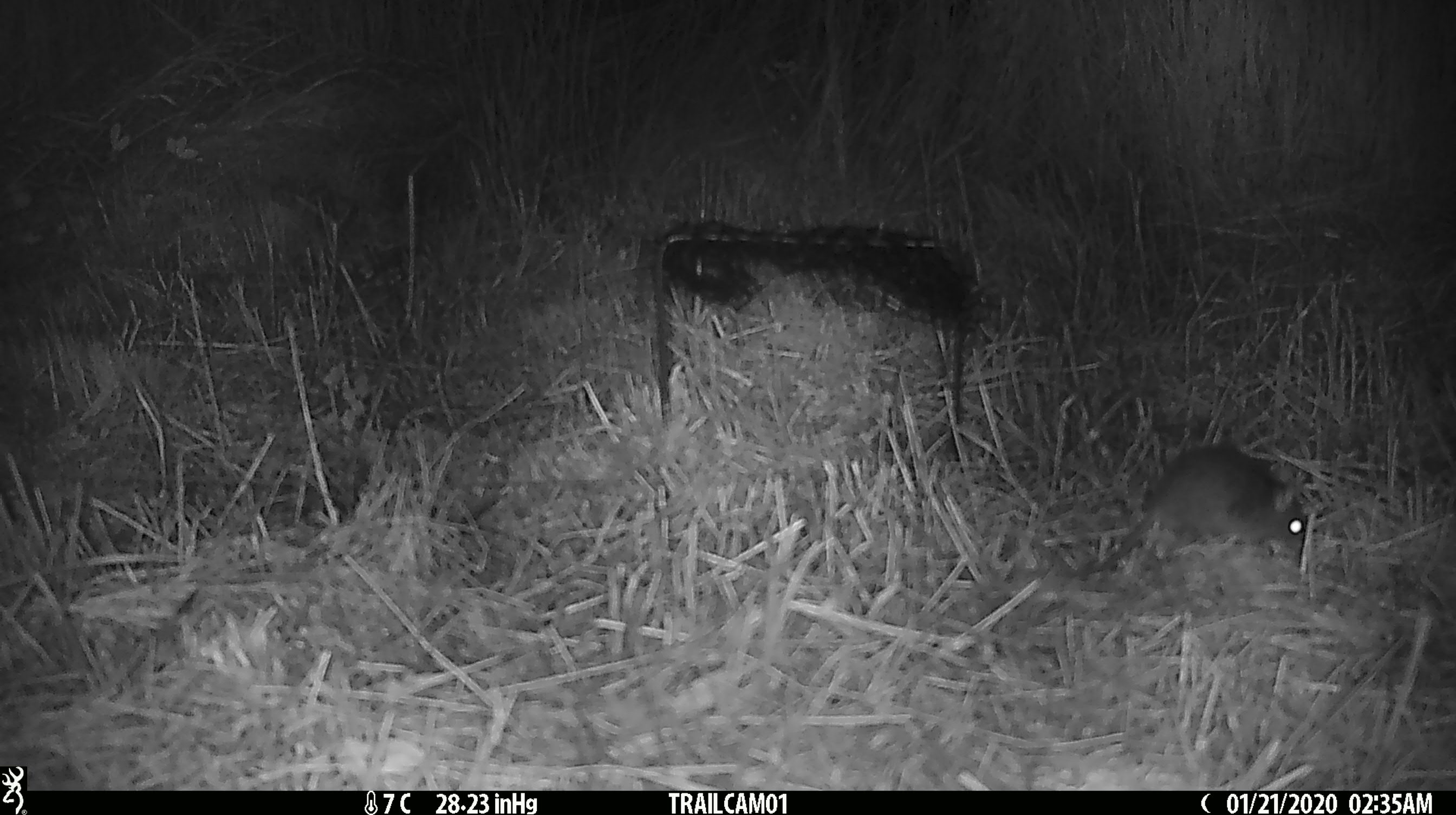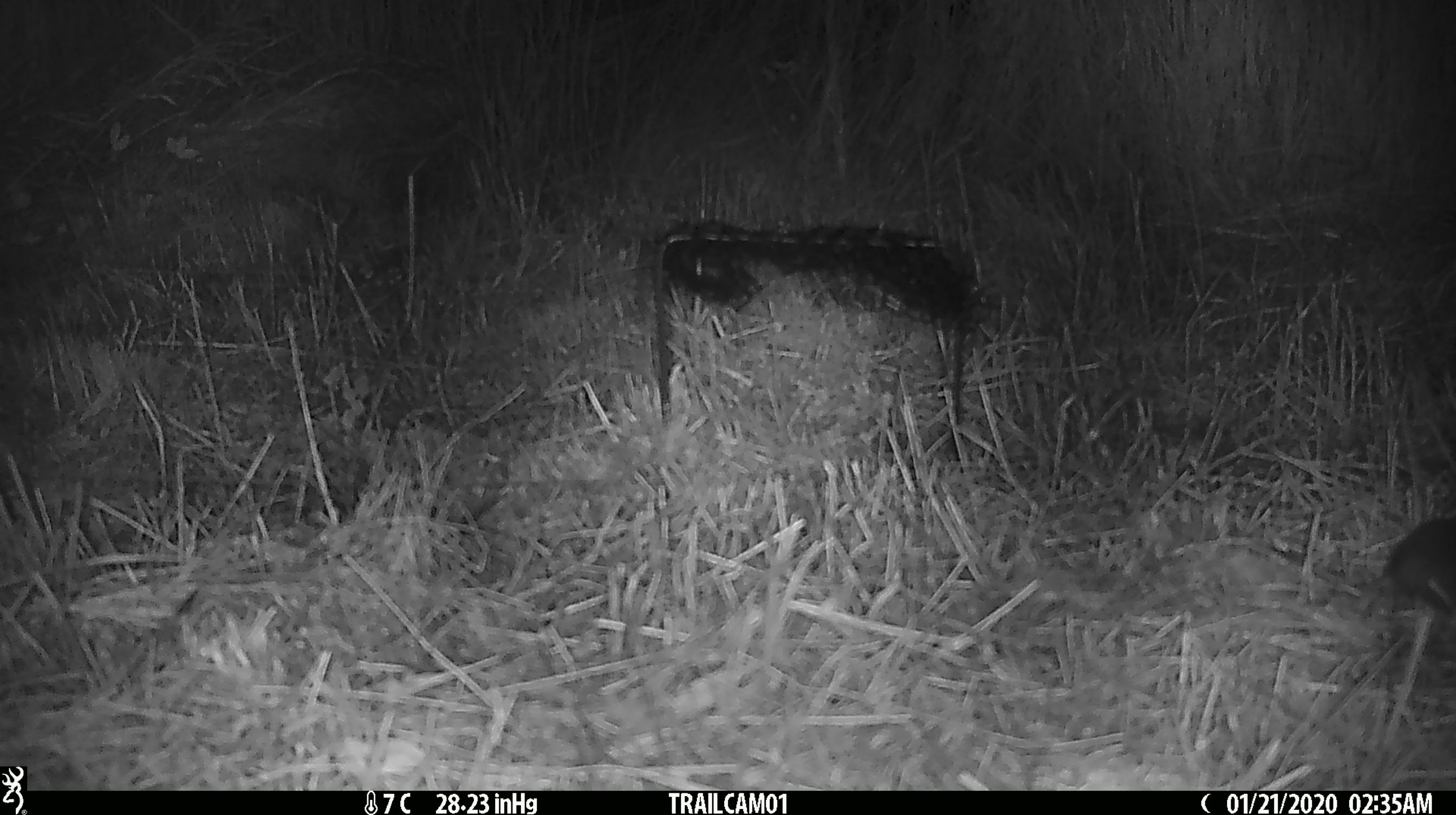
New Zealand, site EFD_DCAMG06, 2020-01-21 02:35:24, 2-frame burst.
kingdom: Animalia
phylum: Chordata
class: Mammalia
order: Rodentia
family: Muridae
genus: Mus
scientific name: Mus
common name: mouse